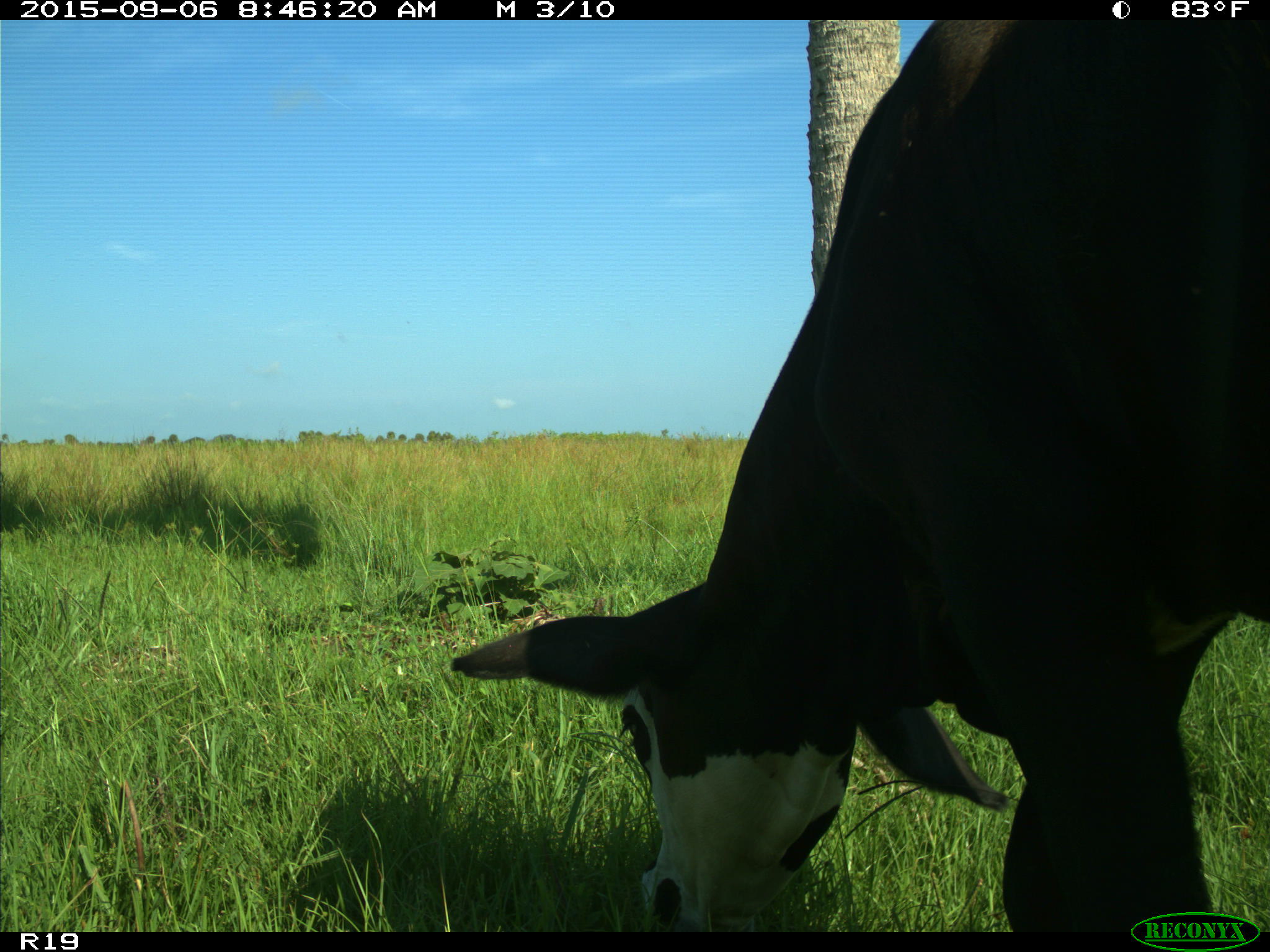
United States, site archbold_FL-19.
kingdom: Animalia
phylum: Chordata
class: Mammalia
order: Artiodactyla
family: Bovidae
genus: Bos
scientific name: Bos taurus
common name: domestic cow